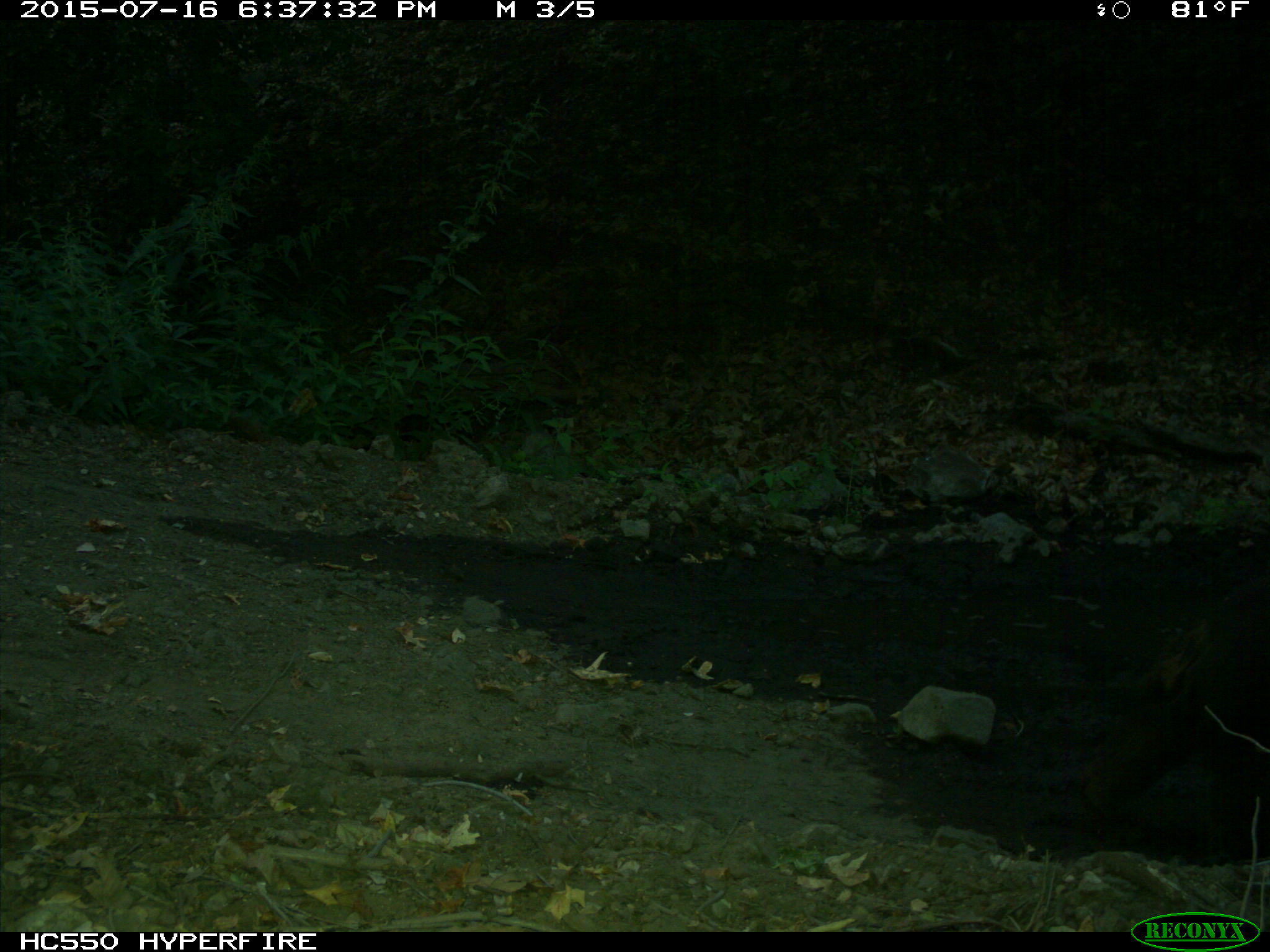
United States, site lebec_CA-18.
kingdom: Animalia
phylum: Chordata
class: Mammalia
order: Carnivora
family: Ursidae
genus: Ursus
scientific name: Ursus americanus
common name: american black bear